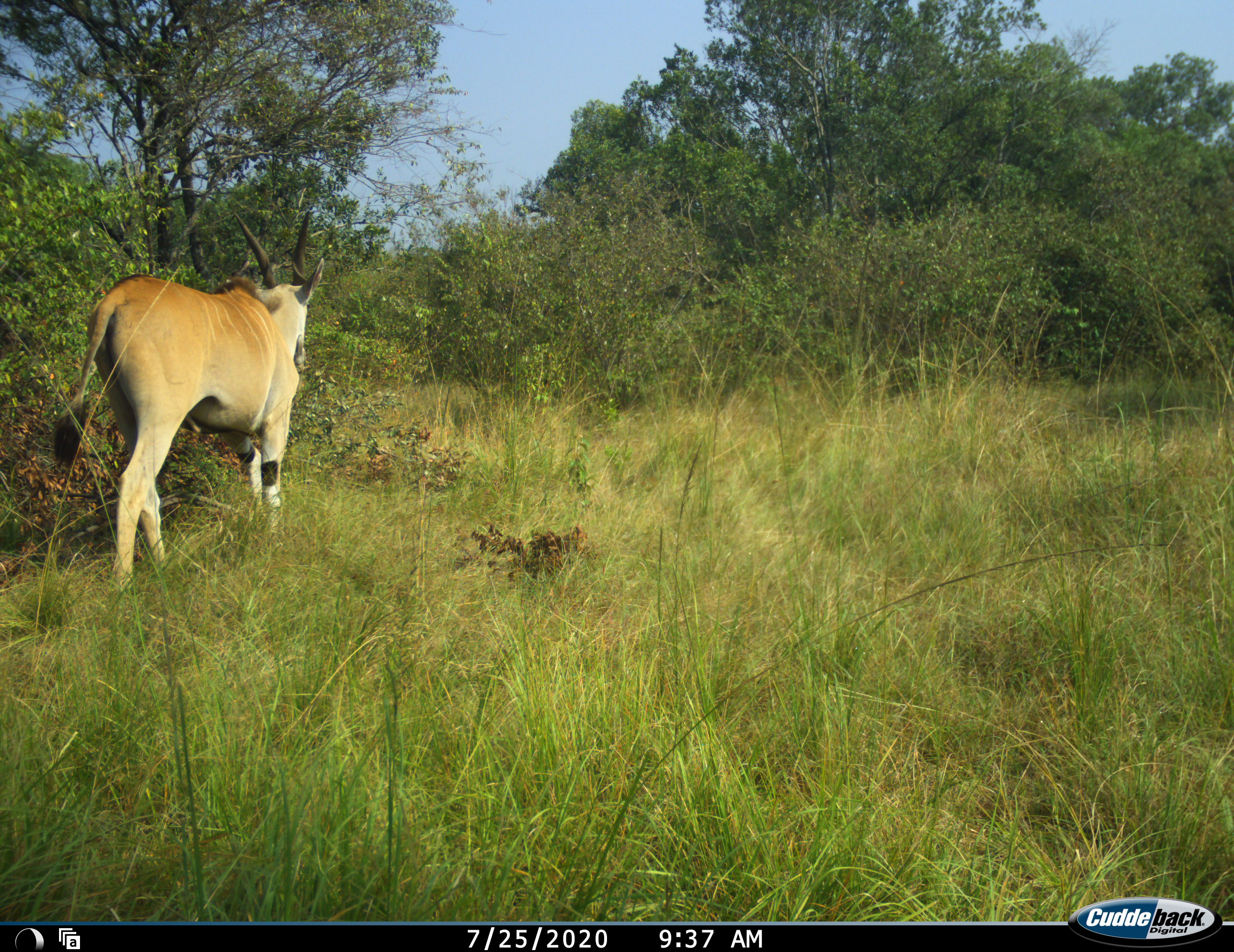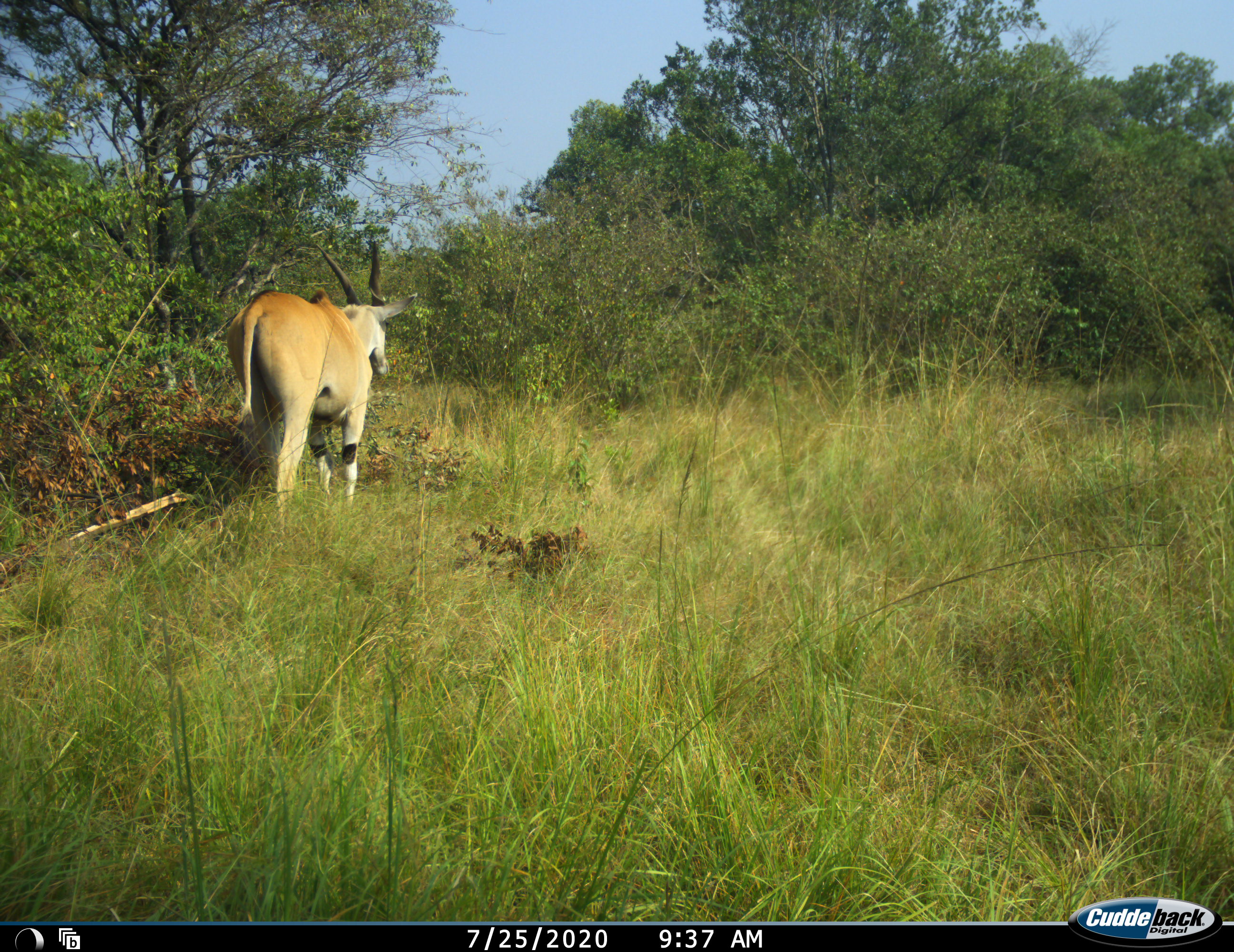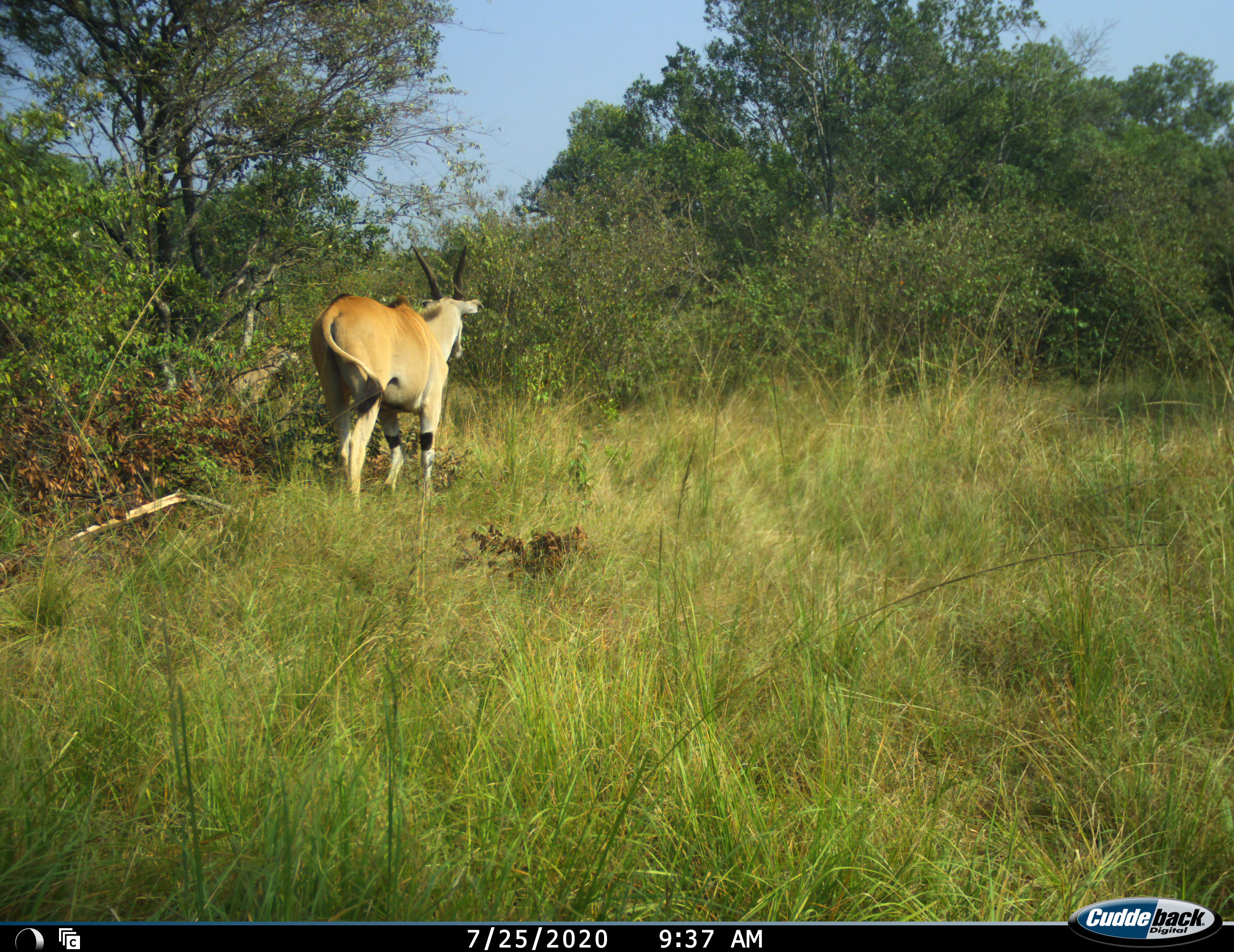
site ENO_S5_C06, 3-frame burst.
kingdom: Animalia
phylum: Chordata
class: Mammalia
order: Artiodactyla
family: Bovidae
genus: Tragelaphus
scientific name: Tragelaphus oryx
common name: eland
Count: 1.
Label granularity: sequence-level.